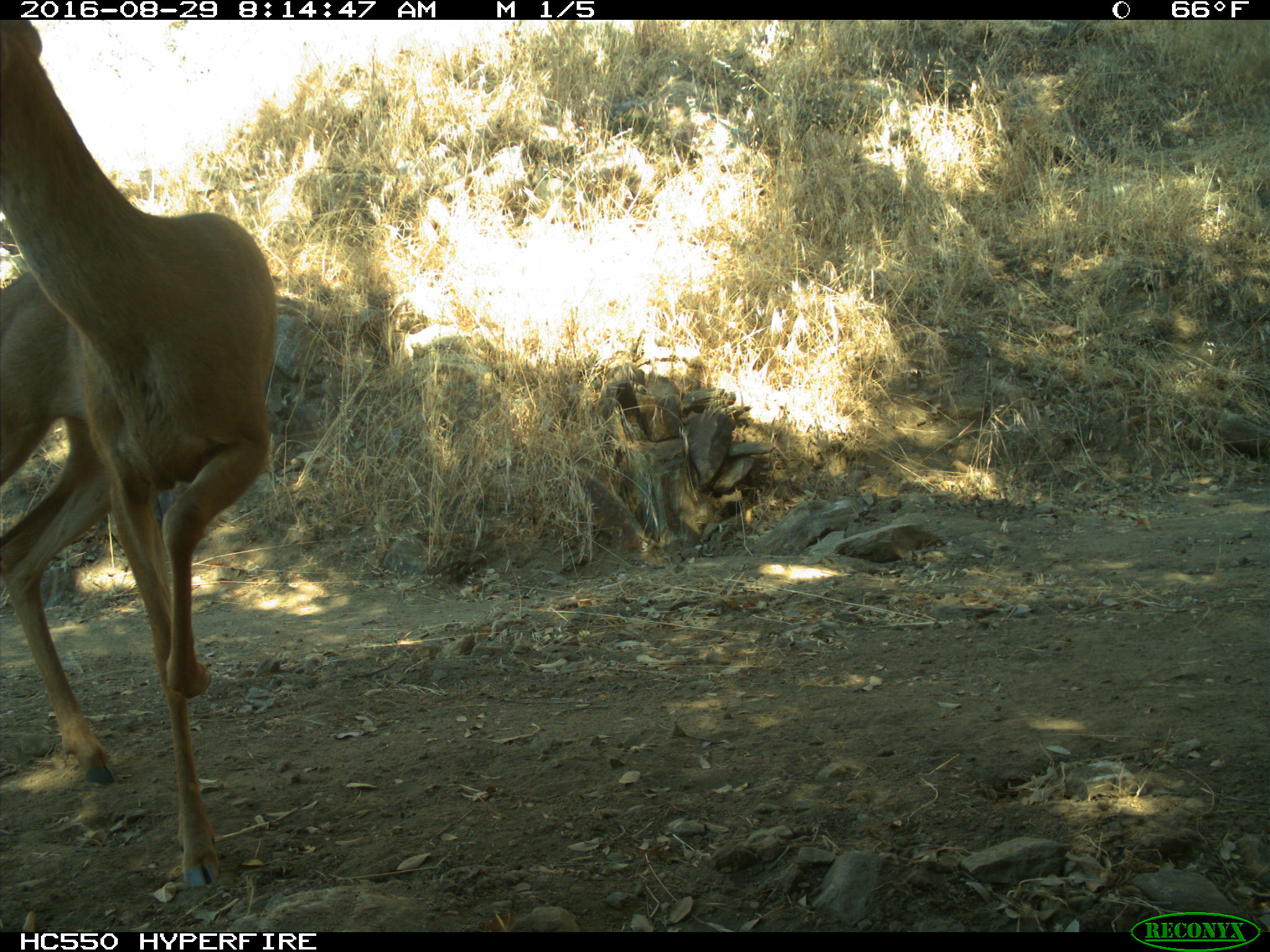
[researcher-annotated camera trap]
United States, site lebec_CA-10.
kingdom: Animalia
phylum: Chordata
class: Mammalia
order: Artiodactyla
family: Cervidae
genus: Odocoileus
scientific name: Odocoileus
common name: deer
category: unidentified deer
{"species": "unidentified deer (deer) (Odocoileus)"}